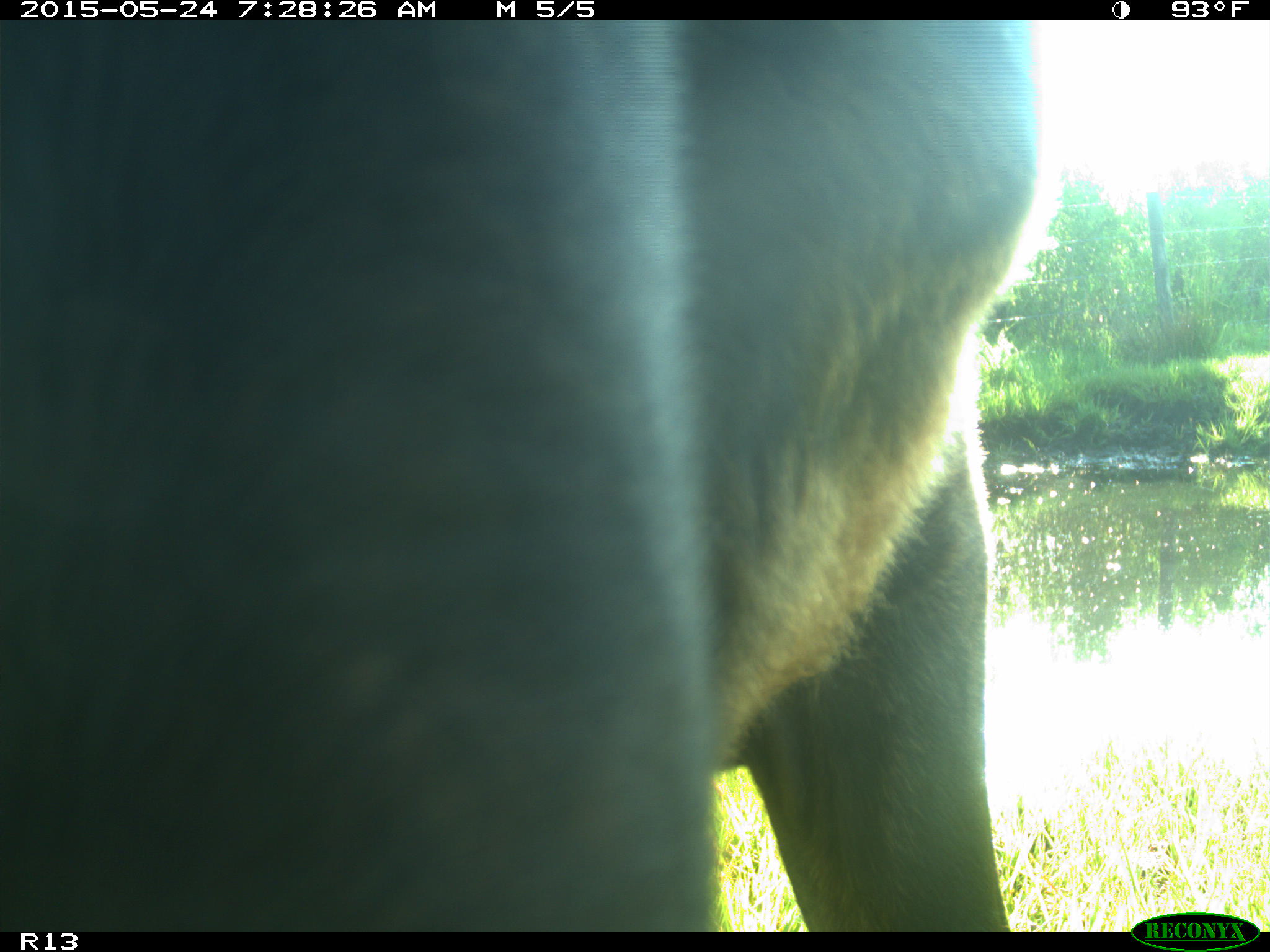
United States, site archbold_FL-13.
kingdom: Animalia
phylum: Chordata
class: Mammalia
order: Artiodactyla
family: Bovidae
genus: Bos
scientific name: Bos taurus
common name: domestic cow